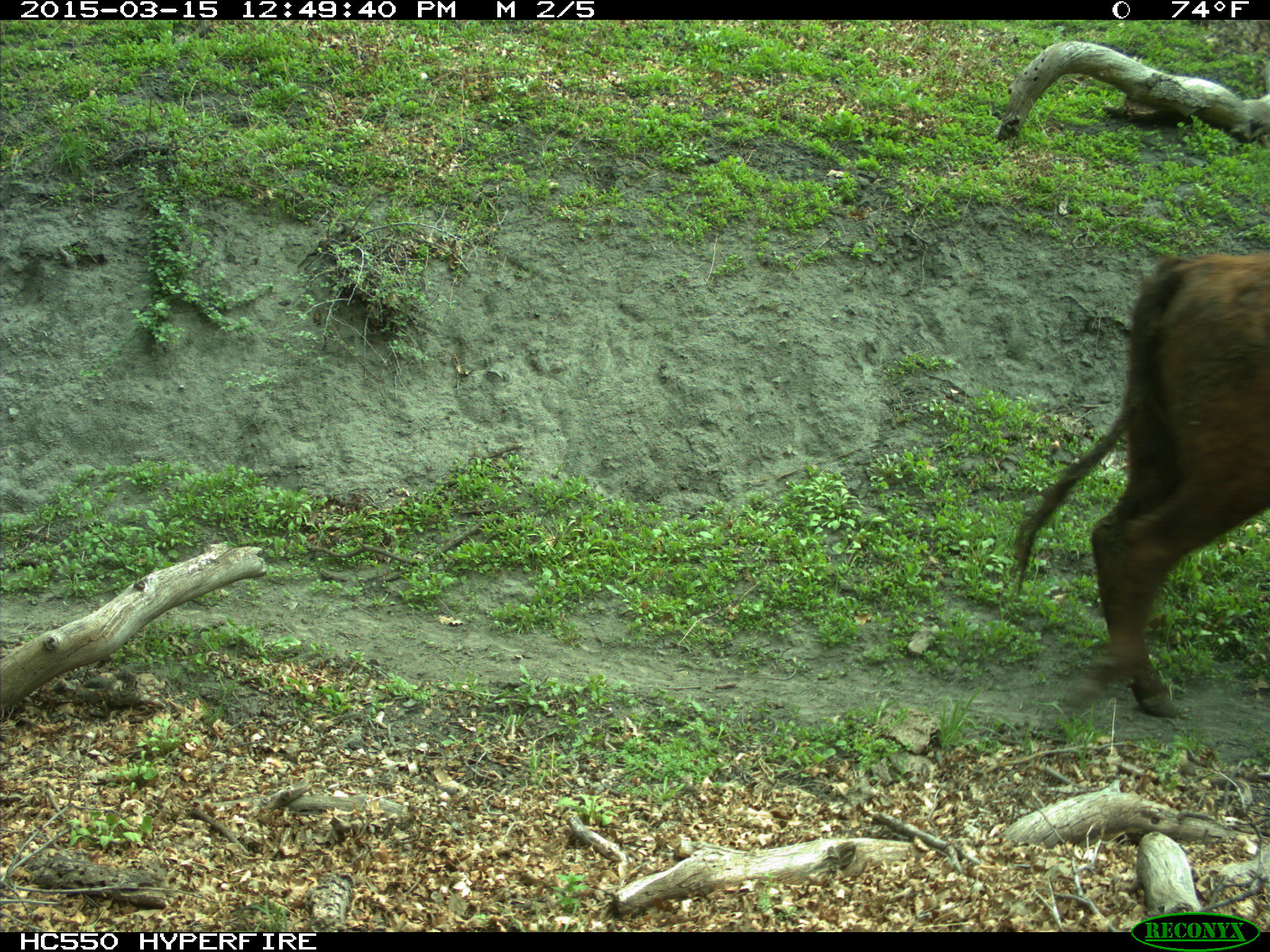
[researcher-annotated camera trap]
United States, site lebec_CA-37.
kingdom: Animalia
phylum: Chordata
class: Mammalia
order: Artiodactyla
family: Bovidae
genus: Bos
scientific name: Bos taurus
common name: domestic cow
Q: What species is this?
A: Bos taurus (domestic cow).